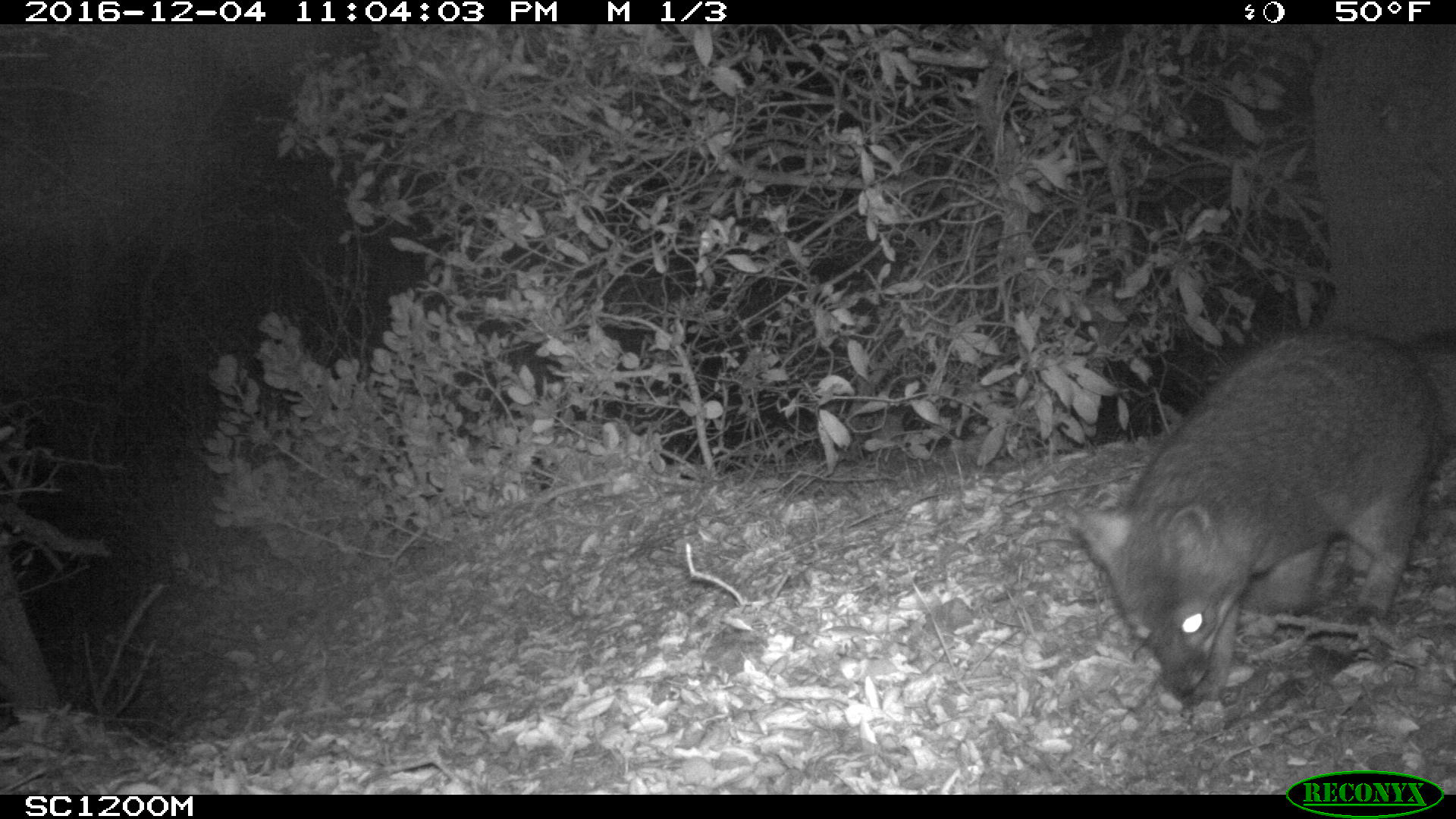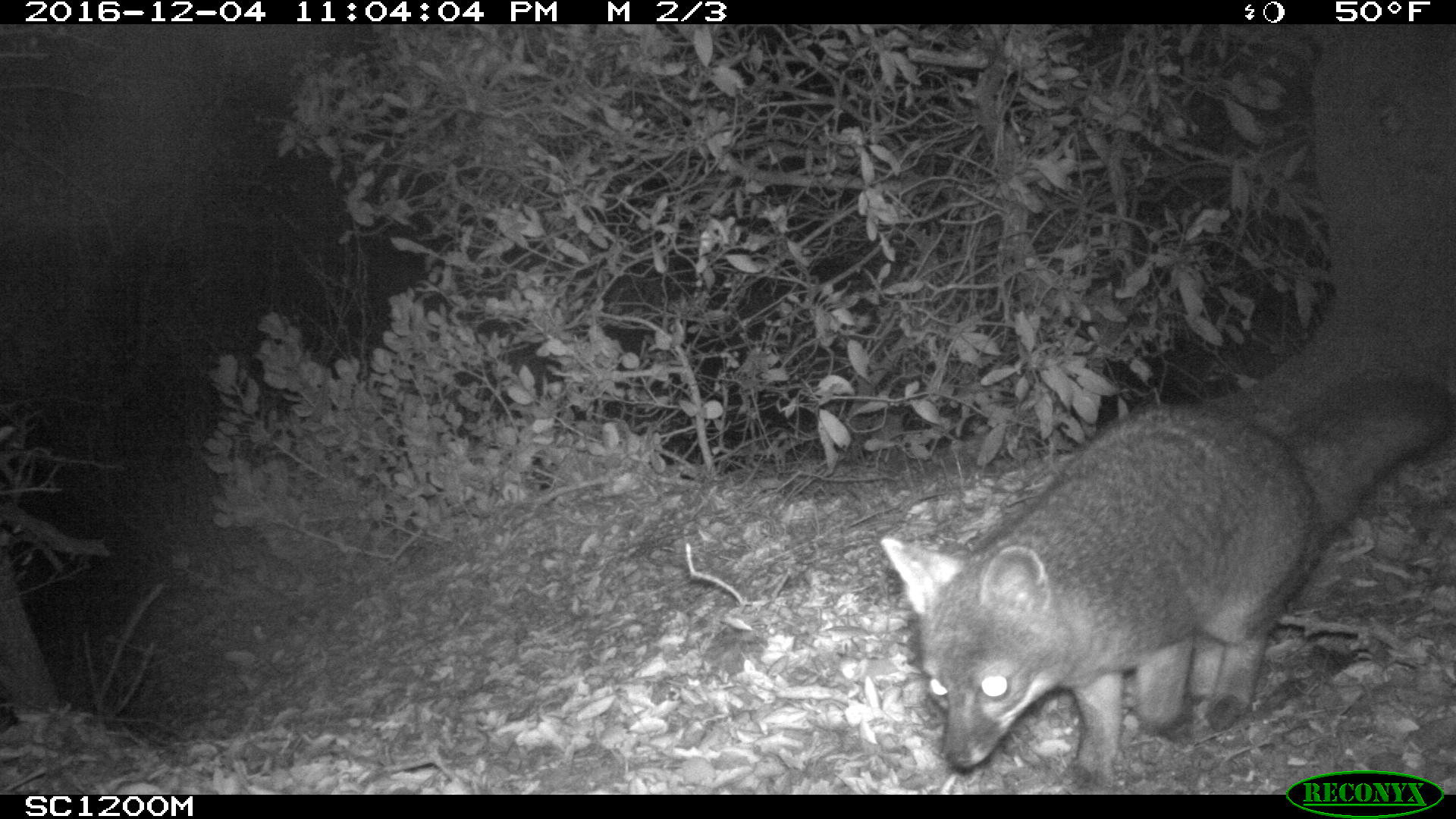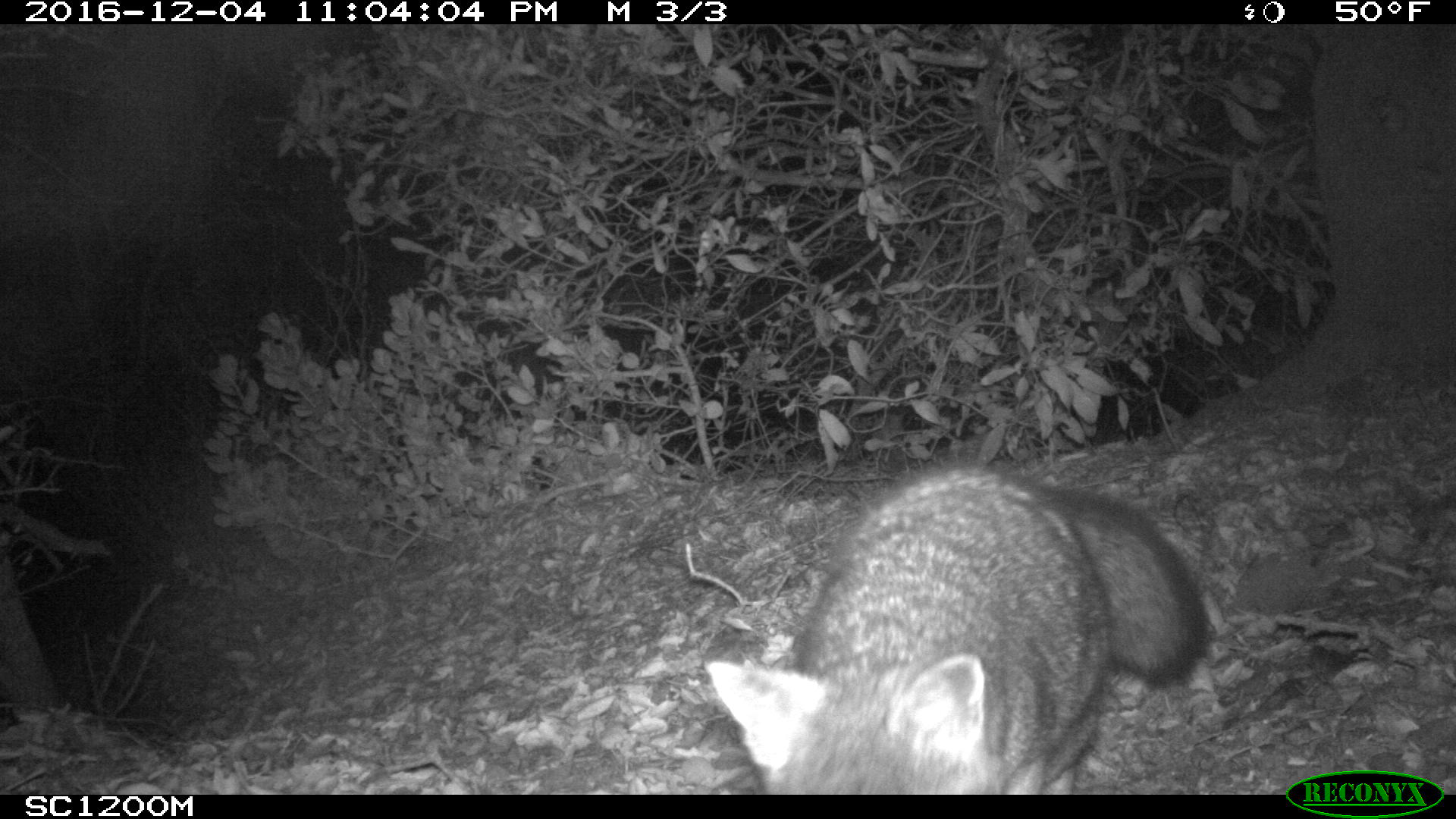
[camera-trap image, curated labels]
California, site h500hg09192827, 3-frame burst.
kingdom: Animalia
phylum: Chordata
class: Mammalia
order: Carnivora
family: Canidae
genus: Urocyon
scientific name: Urocyon littoralis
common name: island fox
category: fox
Fox (island fox) (Urocyon littoralis).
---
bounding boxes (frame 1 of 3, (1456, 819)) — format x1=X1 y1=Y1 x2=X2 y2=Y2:
fox: x1=1062 y1=325 x2=1455 y2=714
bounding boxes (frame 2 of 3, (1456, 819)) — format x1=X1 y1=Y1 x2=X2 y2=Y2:
fox: x1=880 y1=369 x2=1455 y2=767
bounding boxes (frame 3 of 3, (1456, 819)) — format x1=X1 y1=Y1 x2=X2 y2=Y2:
fox: x1=704 y1=465 x2=1207 y2=794